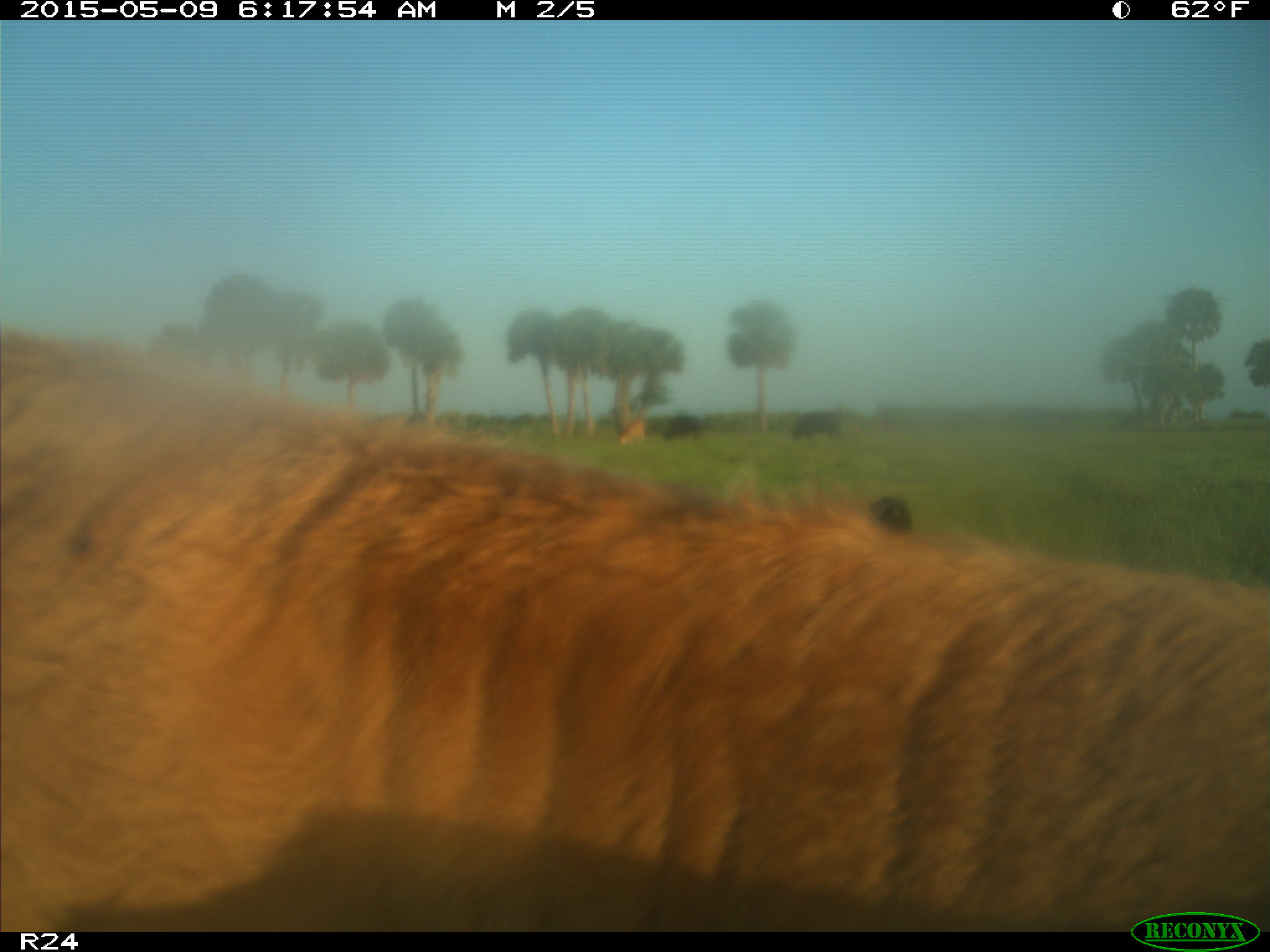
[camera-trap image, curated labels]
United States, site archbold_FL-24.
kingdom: Animalia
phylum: Chordata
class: Mammalia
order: Artiodactyla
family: Bovidae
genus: Bos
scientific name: Bos taurus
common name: domestic cow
Bos taurus (domestic cow).